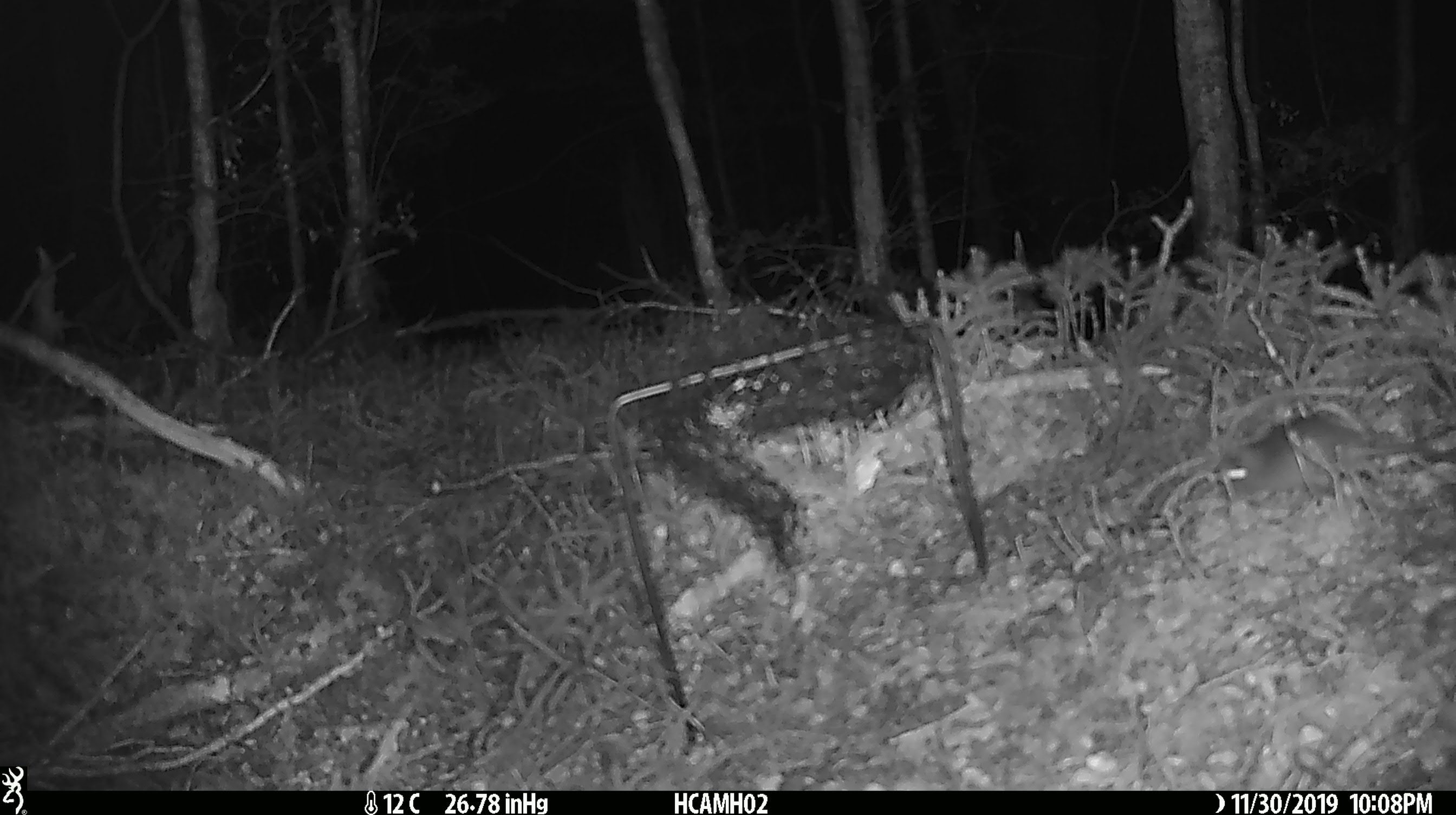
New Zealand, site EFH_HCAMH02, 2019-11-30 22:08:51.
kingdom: Animalia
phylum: Chordata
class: Mammalia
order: Rodentia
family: Muridae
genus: Mus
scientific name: Mus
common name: mouse